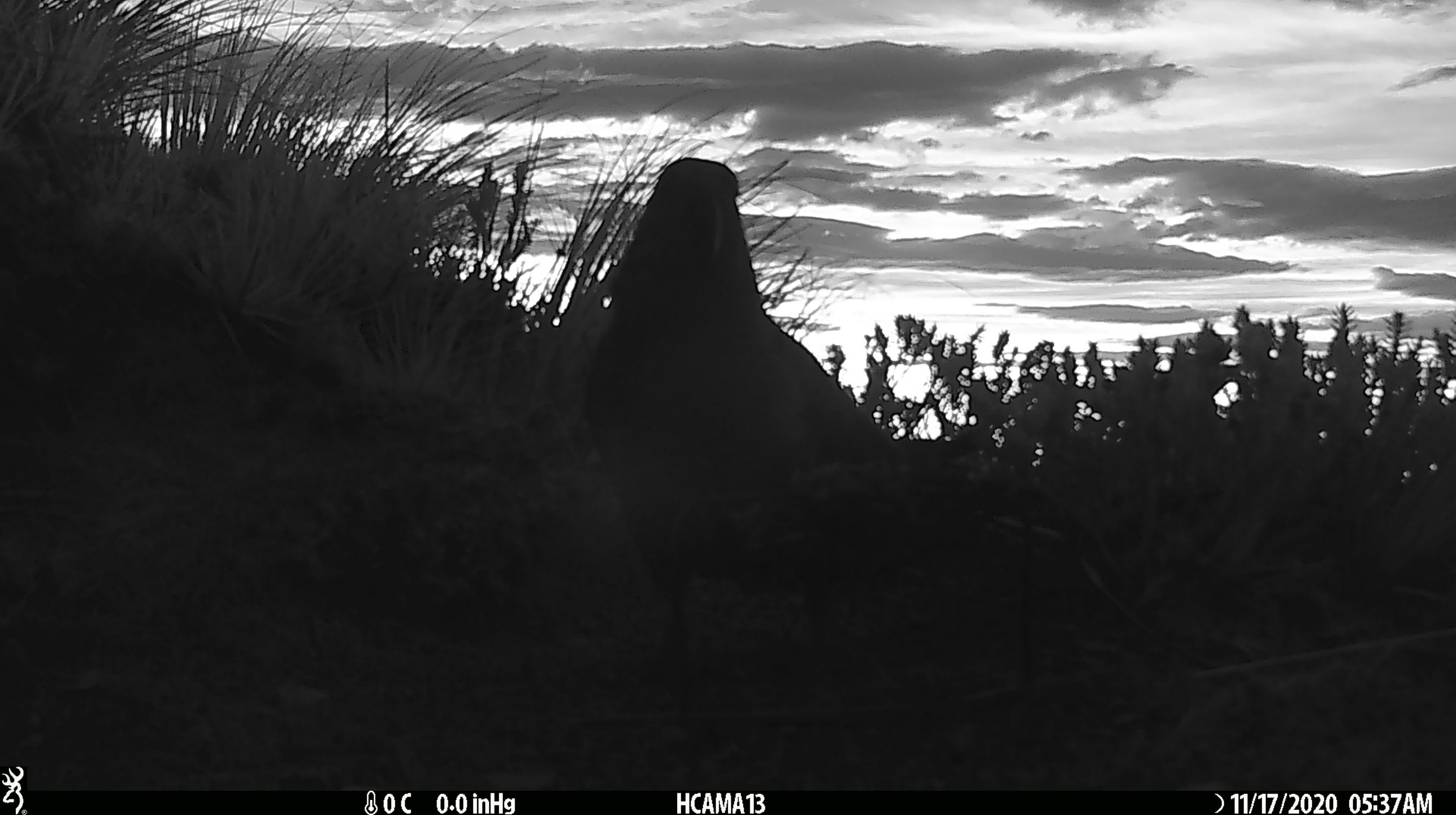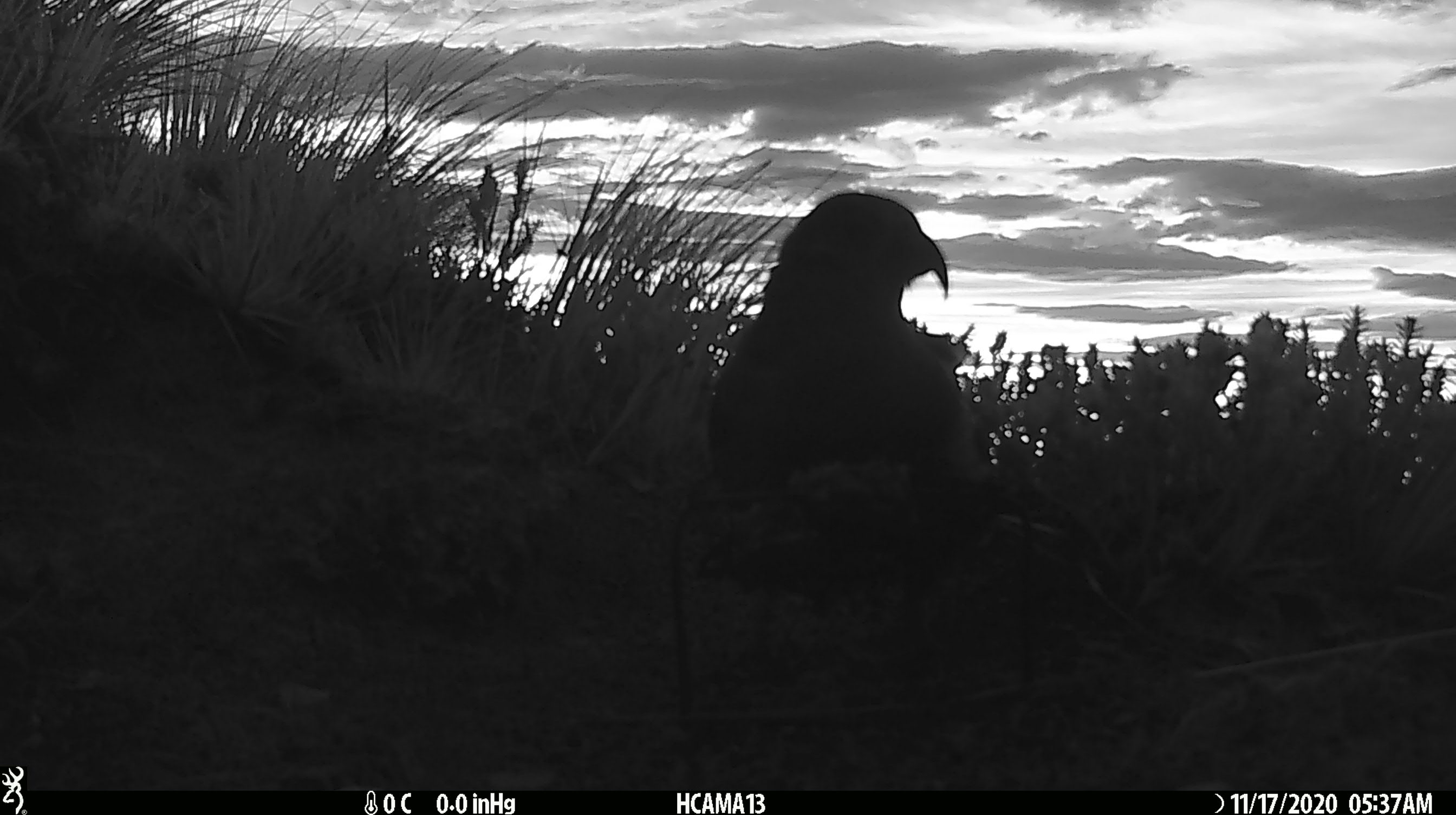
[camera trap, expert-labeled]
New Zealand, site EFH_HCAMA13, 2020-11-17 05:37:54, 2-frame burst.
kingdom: Animalia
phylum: Chordata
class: Aves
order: Psittaciformes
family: Strigopidae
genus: Nestor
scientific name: Nestor notabilis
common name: kea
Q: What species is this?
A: Kea (Nestor notabilis).